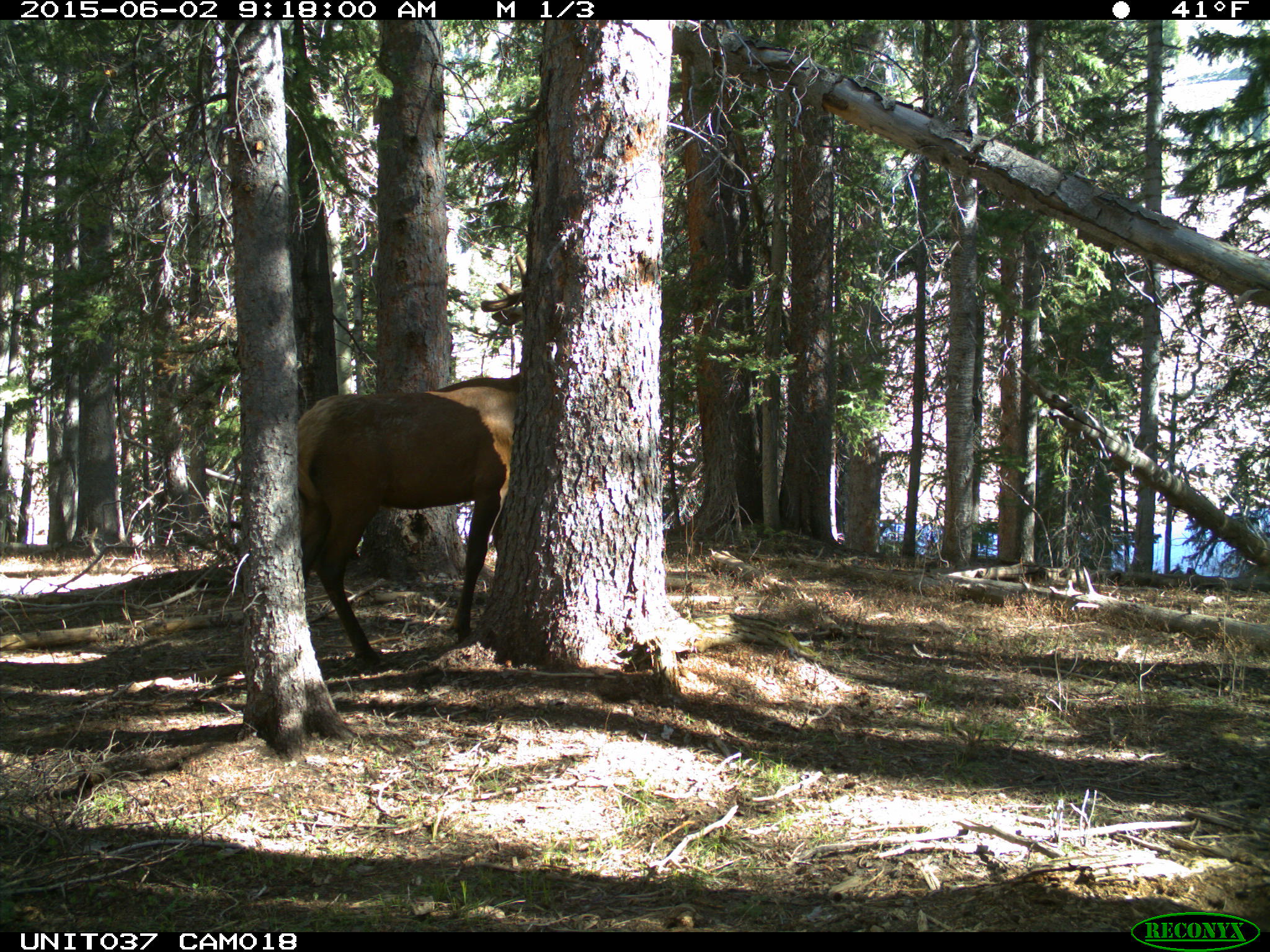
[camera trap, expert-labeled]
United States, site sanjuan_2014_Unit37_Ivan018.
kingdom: Animalia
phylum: Chordata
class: Mammalia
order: Artiodactyla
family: Cervidae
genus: Cervus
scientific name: Cervus elaphus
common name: red deer